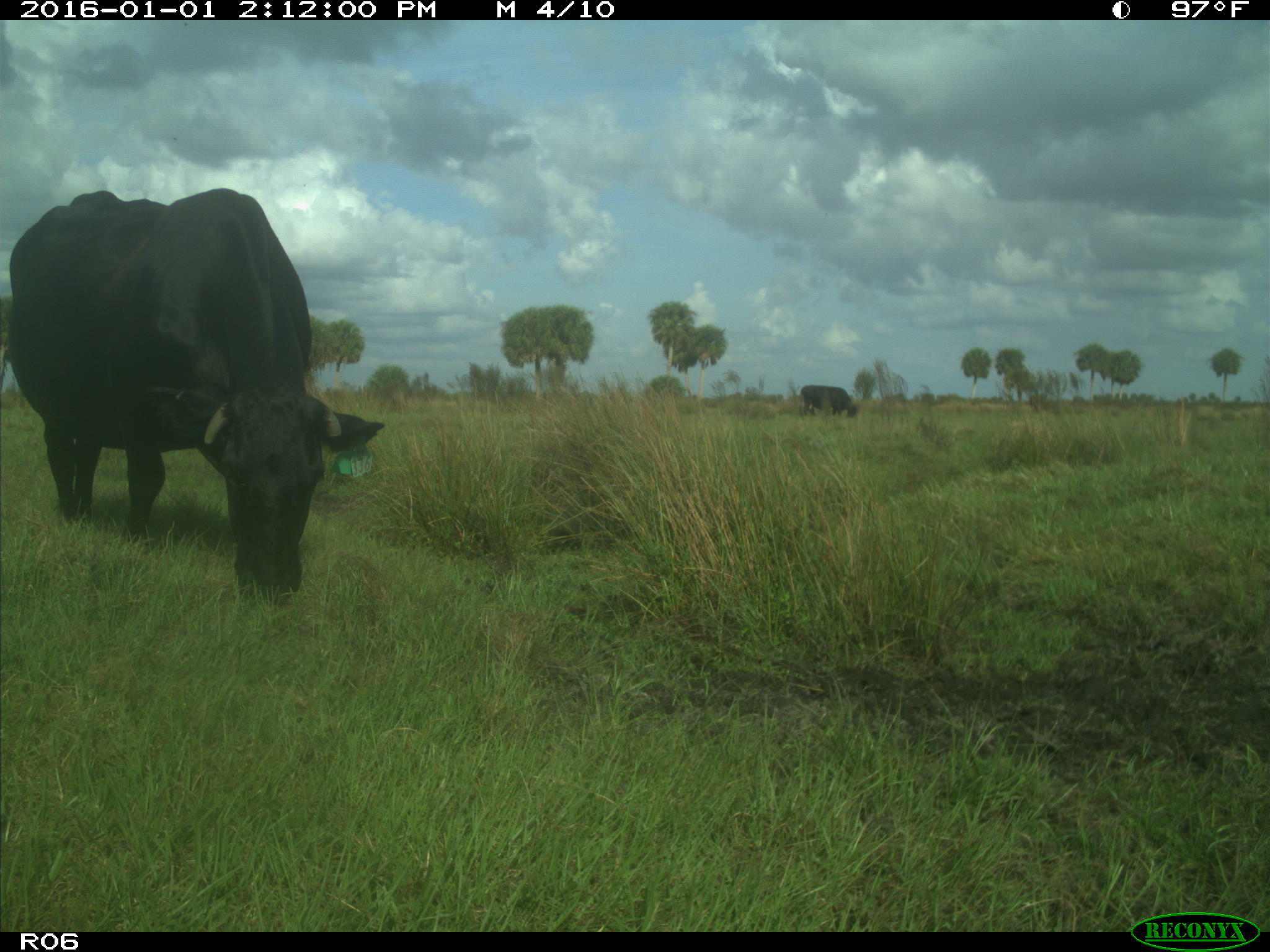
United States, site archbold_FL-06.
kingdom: Animalia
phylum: Chordata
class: Mammalia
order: Artiodactyla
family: Bovidae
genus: Bos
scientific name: Bos taurus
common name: domestic cow